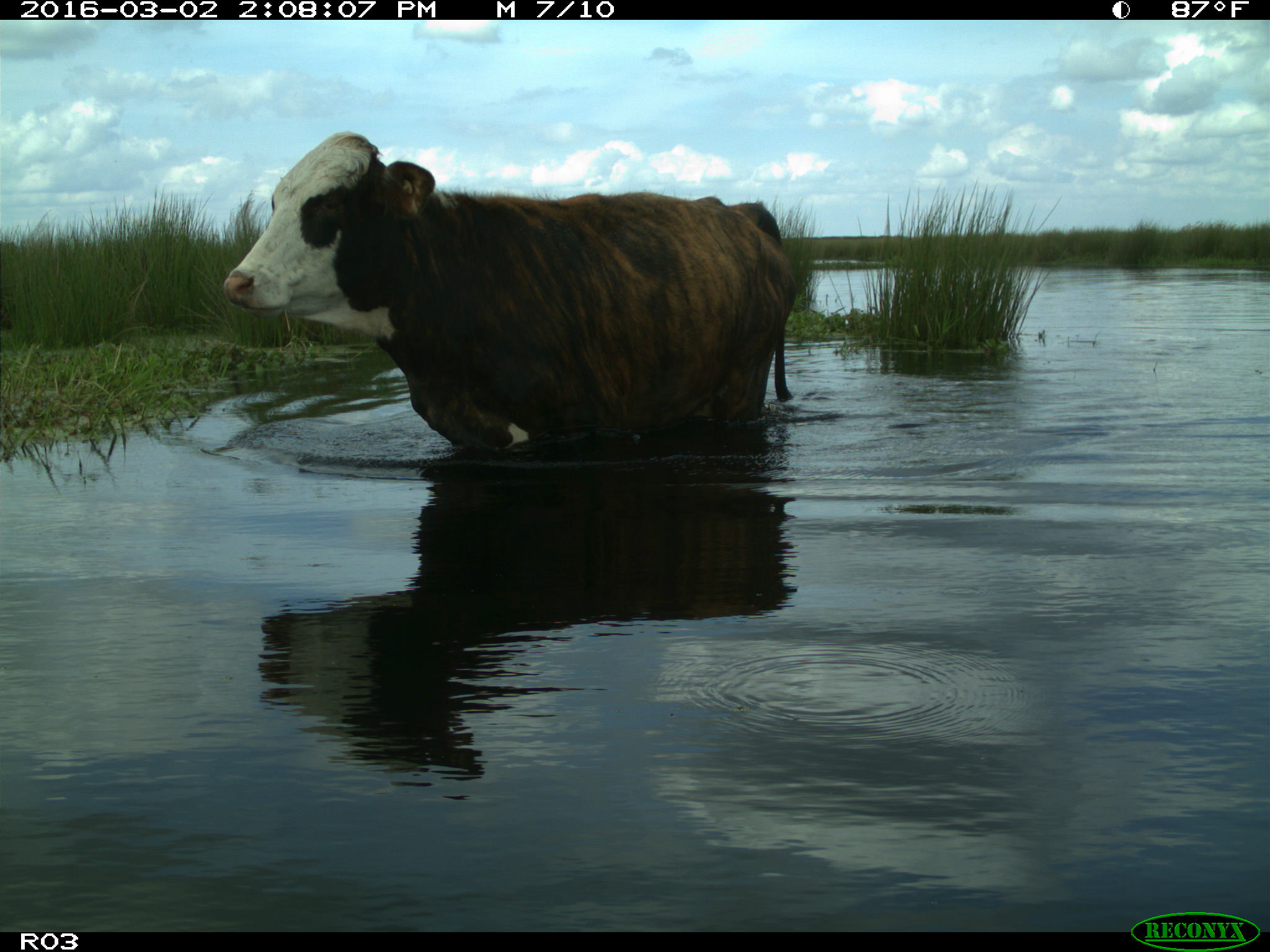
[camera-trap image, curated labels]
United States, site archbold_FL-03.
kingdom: Animalia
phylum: Chordata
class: Mammalia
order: Artiodactyla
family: Bovidae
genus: Bos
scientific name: Bos taurus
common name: domestic cow